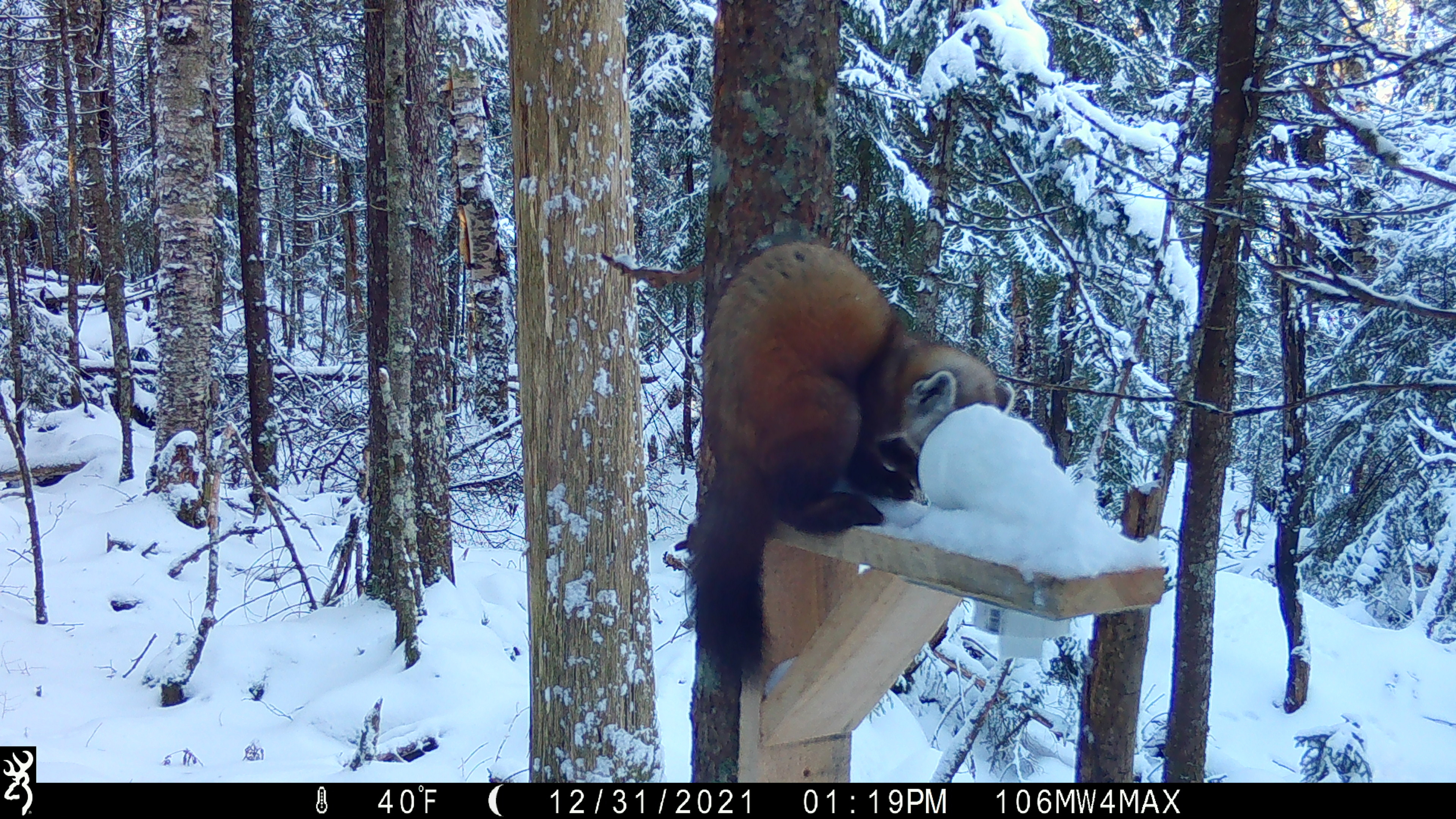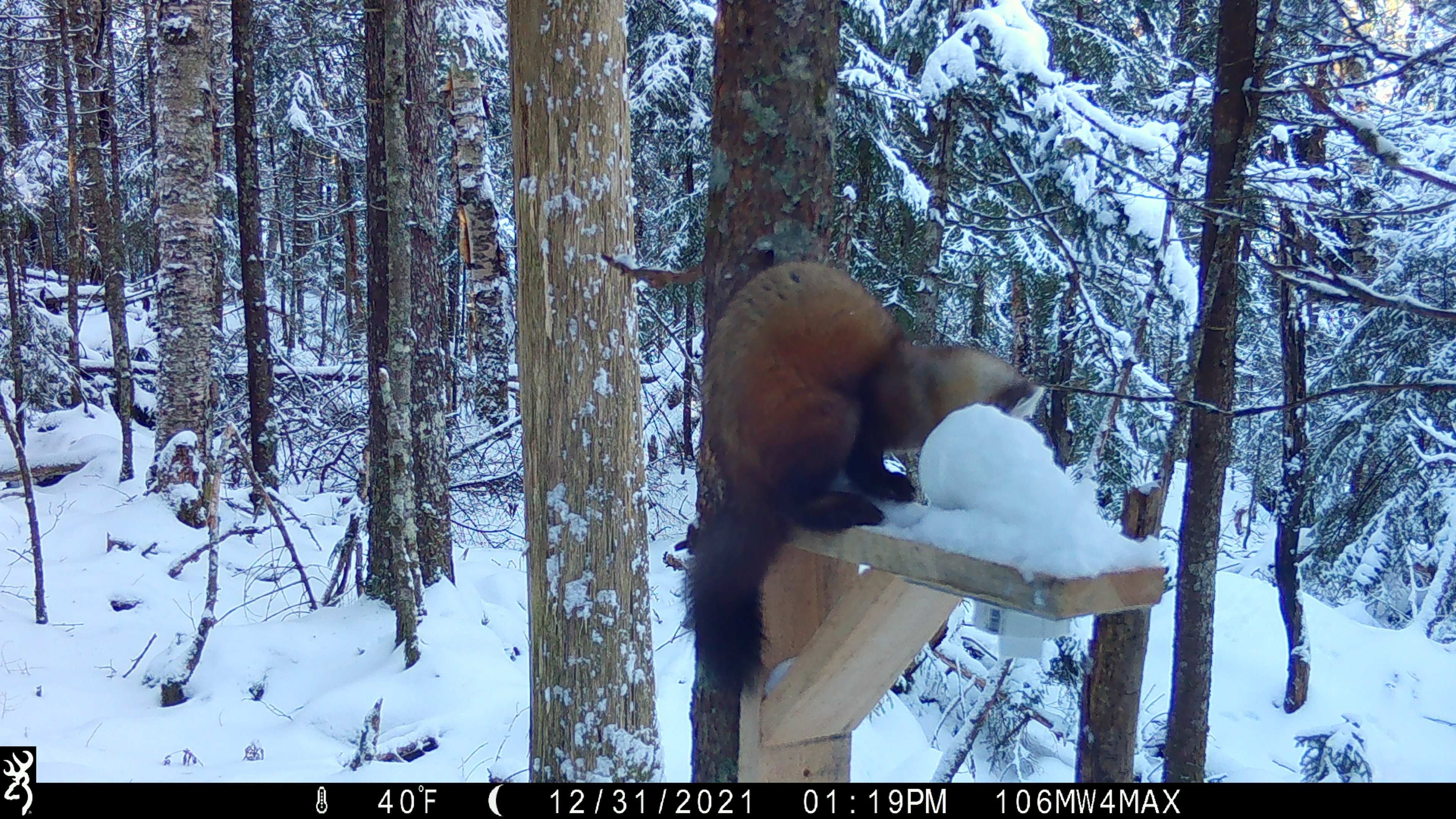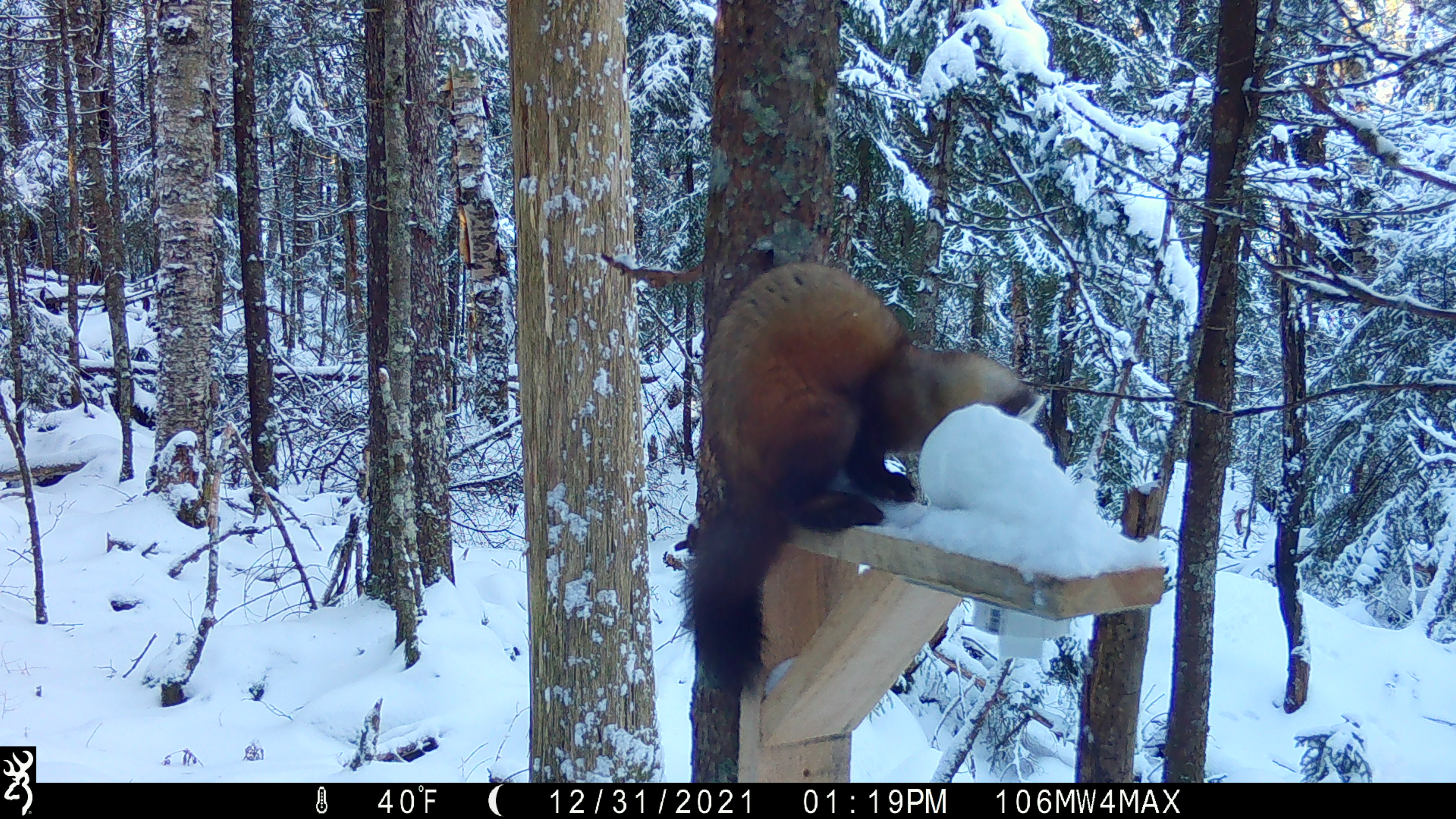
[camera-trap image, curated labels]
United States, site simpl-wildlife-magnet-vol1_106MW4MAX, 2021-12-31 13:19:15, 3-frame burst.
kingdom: Animalia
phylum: Chordata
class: Mammalia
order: Carnivora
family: Mustelidae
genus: Martes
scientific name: Martes americana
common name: american marten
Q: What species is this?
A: American marten (Martes americana).